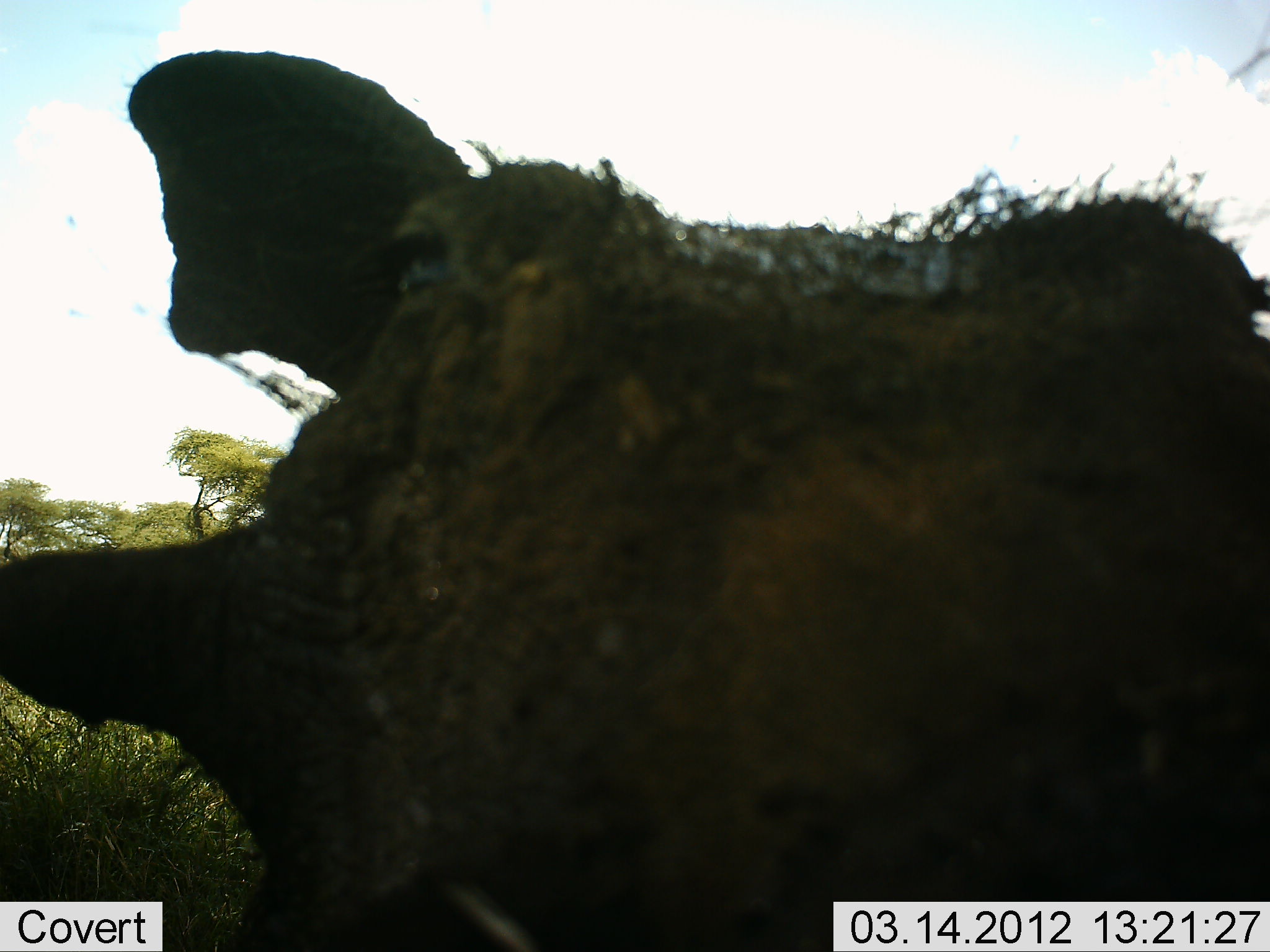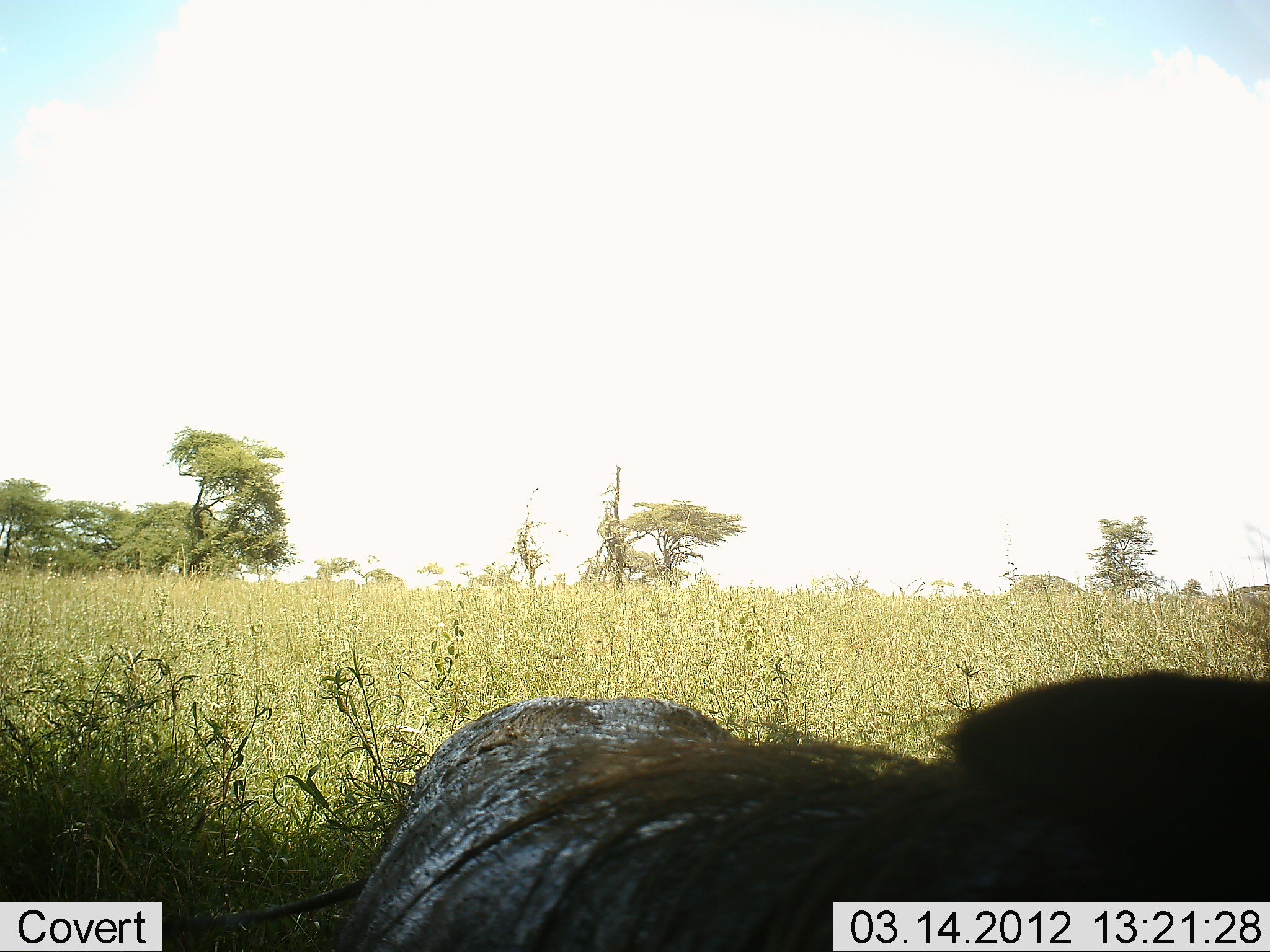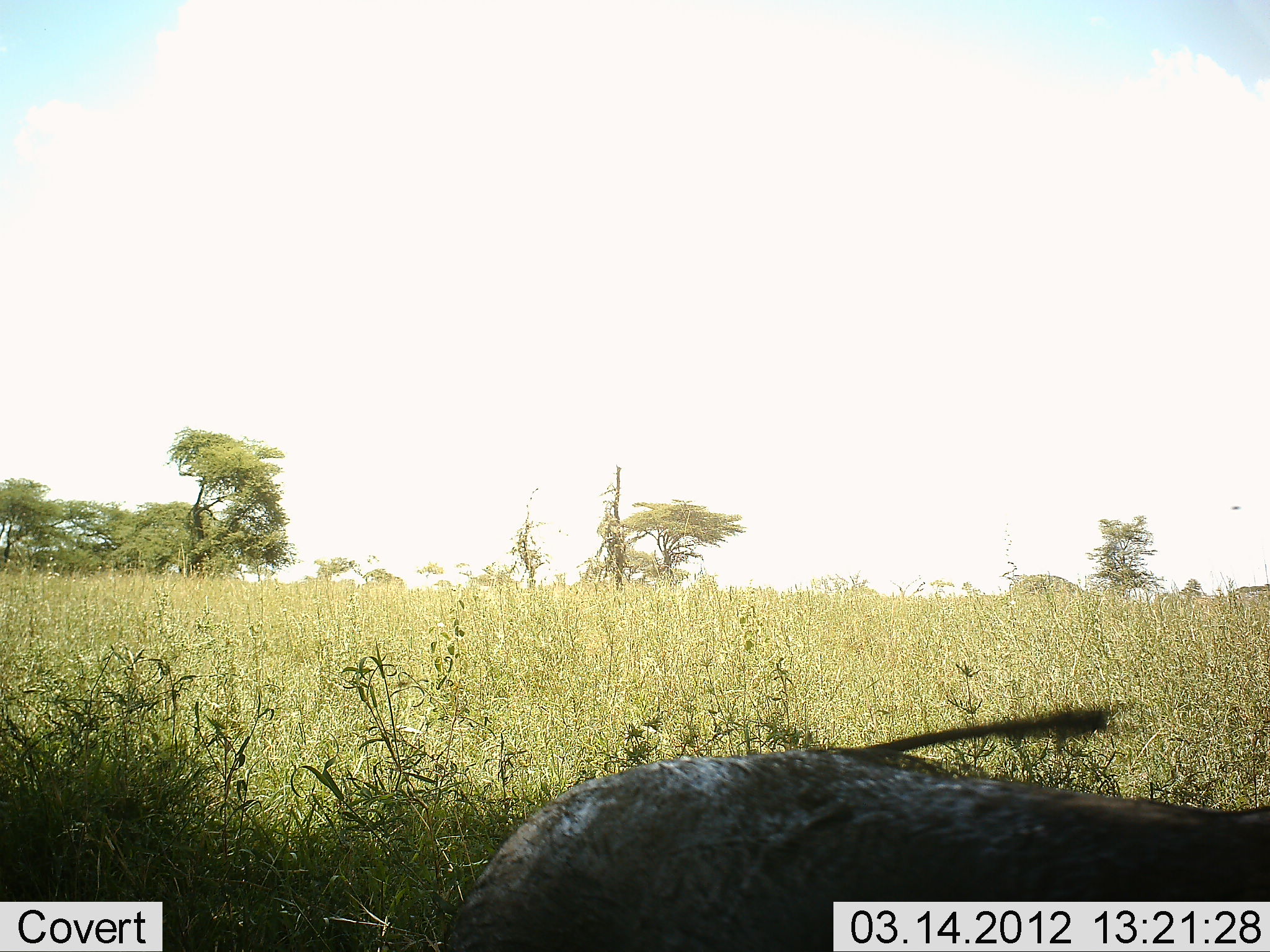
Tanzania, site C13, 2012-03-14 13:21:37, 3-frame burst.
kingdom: Animalia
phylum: Chordata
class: Mammalia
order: Artiodactyla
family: Suidae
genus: Phacochoerus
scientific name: Phacochoerus africanus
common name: warthog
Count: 1.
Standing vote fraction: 44%.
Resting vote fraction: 6%.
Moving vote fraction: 39%.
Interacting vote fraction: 11%.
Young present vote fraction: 0%.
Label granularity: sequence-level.